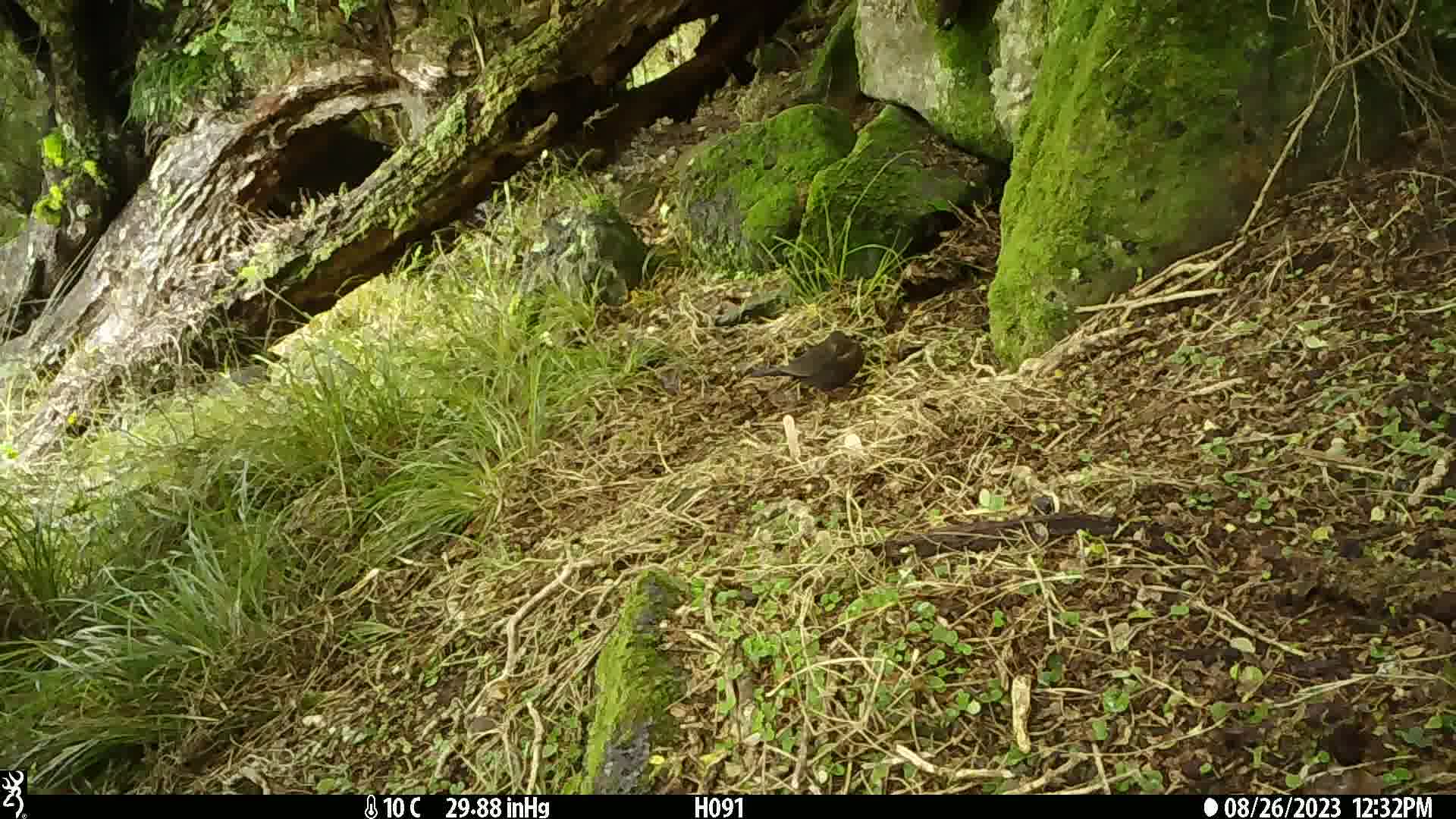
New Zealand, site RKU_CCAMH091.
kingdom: Animalia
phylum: Chordata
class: Aves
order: Passeriformes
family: Turdidae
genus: Turdus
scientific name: Turdus merula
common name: eurasian blackbird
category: blackbird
Blackbird (eurasian blackbird) (Turdus merula).